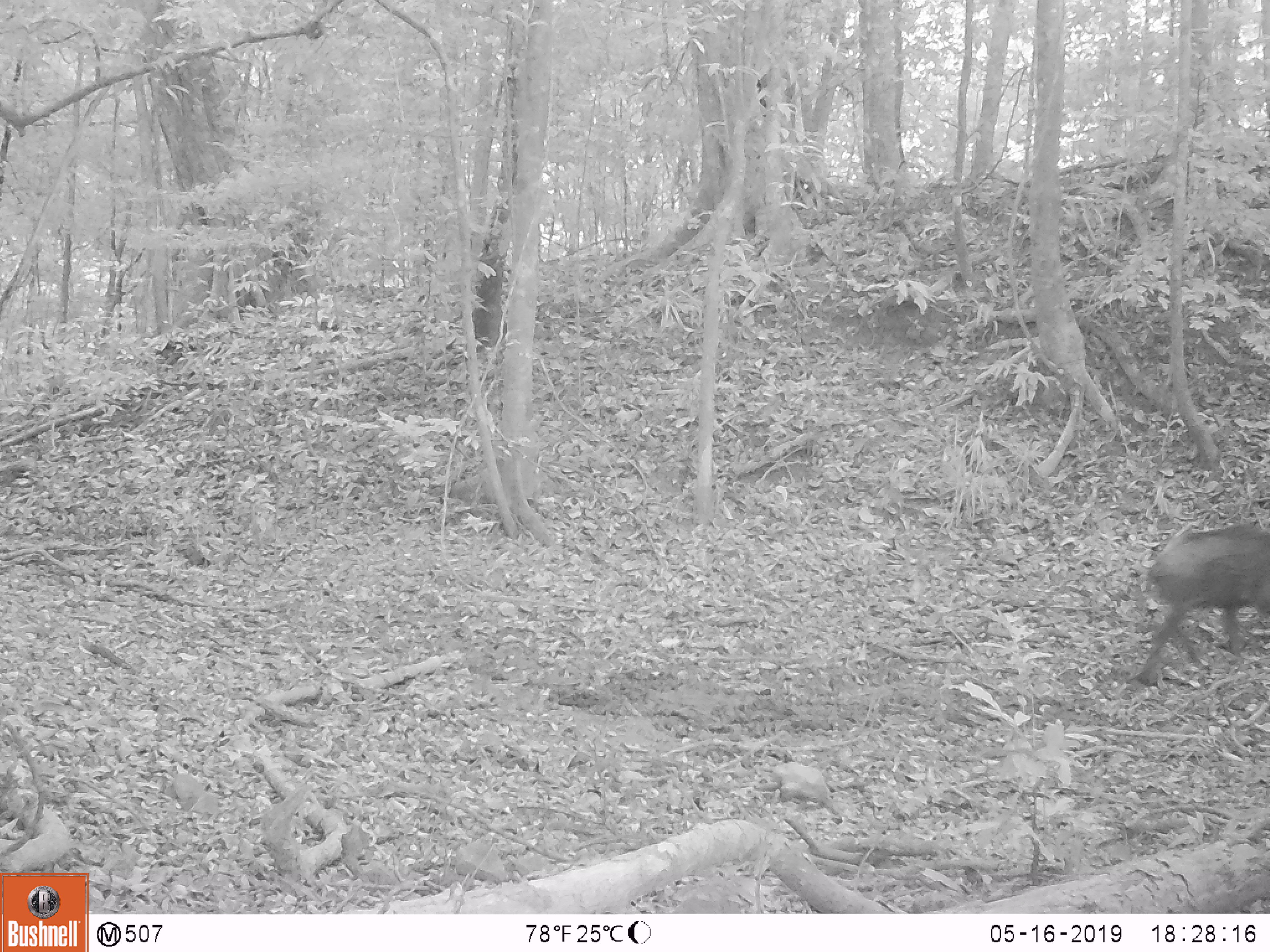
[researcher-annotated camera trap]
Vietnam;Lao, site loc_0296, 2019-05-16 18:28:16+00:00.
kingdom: Animalia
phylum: Chordata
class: Mammalia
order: Artiodactyla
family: Suidae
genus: Sus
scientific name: Sus scrofa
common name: eurasian wild pig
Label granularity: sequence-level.